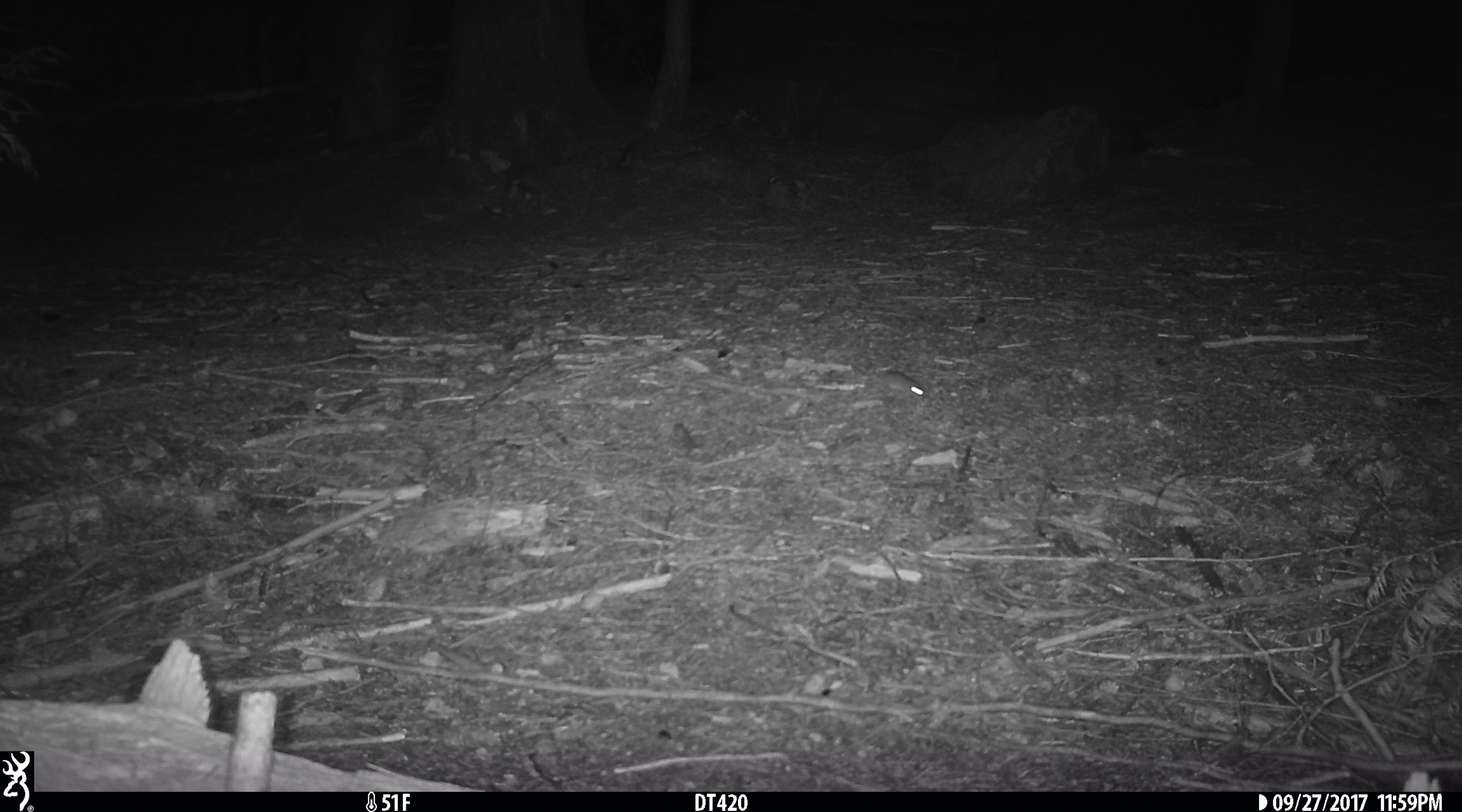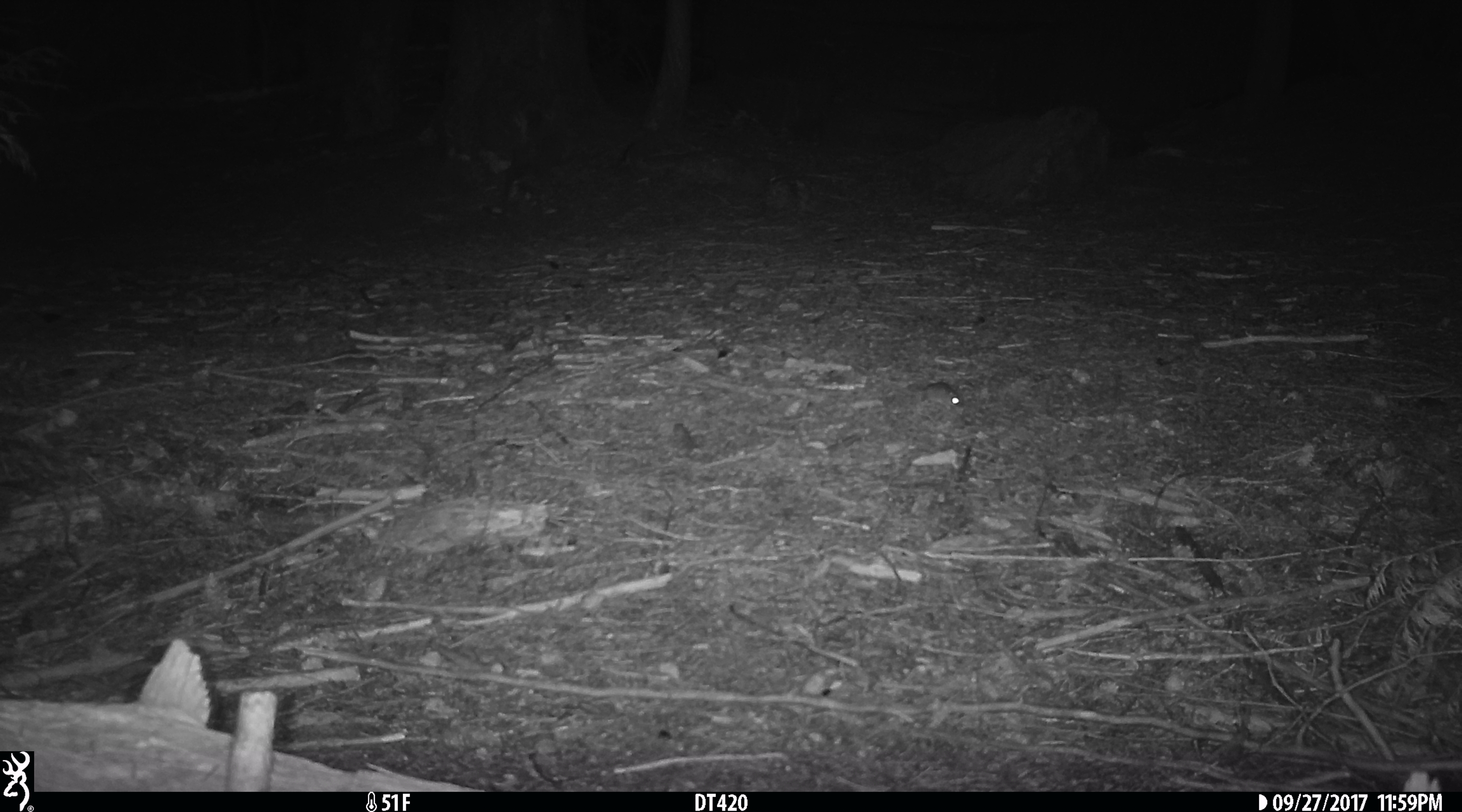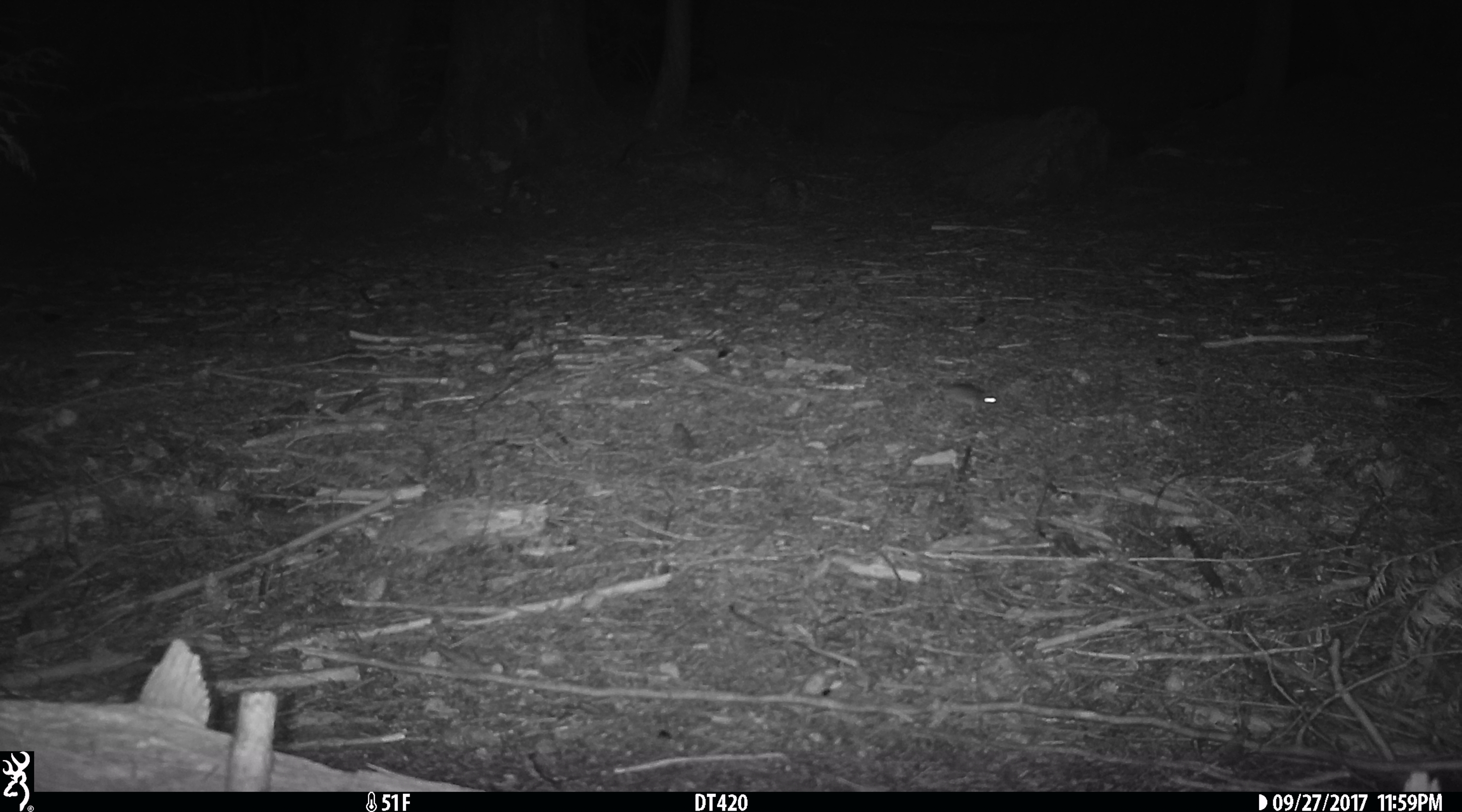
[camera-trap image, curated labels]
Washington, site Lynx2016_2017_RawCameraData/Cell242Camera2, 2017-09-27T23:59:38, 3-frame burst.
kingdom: Animalia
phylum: Chordata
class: Mammalia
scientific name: Mammalia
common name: small mammal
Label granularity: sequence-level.